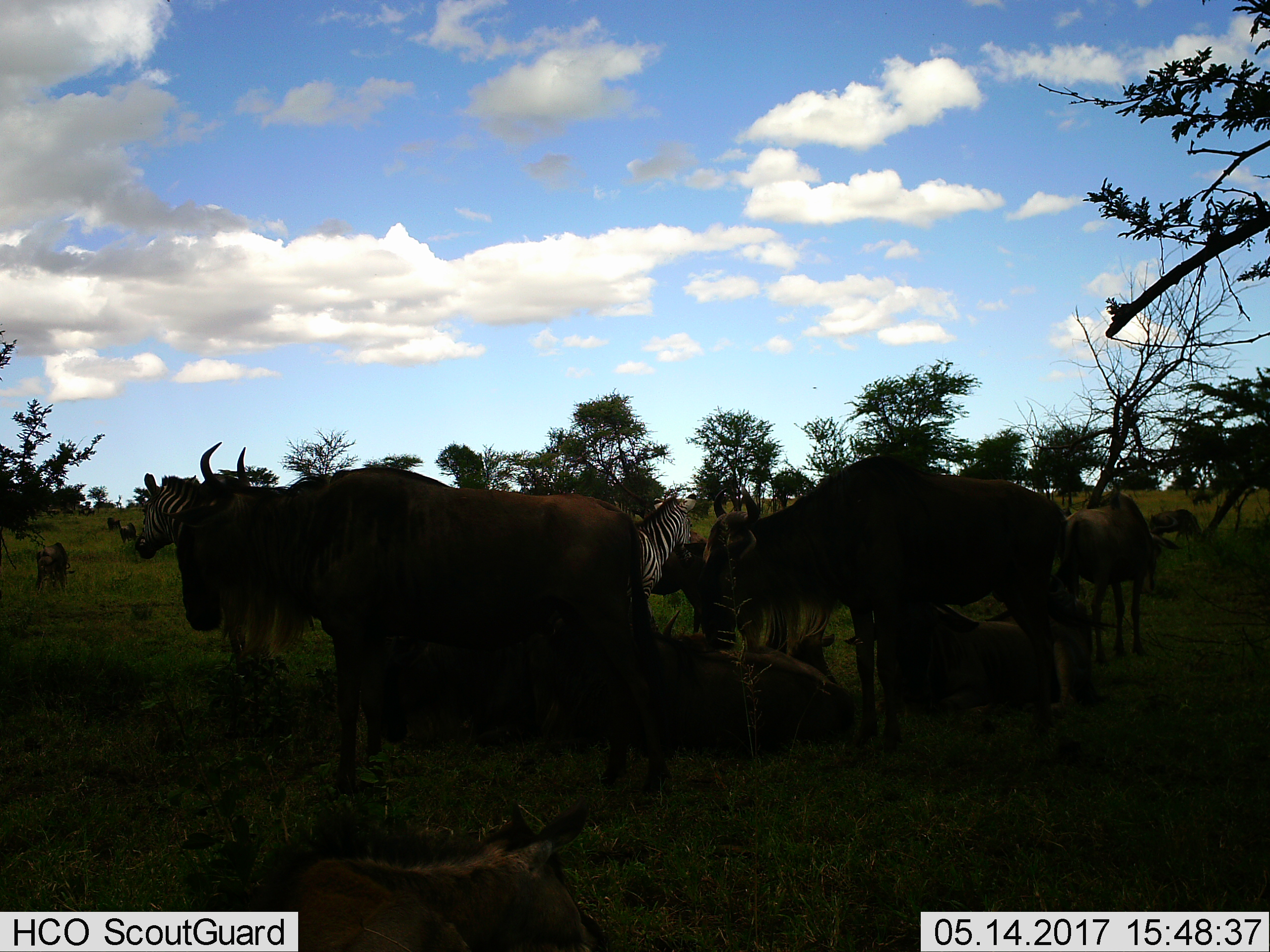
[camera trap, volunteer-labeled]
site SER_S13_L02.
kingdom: Animalia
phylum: Chordata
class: Mammalia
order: Artiodactyla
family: Bovidae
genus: Connochaetes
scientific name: Connochaetes taurinus taurinus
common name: blue wildebeest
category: wildebeestblue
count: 10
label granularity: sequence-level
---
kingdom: Animalia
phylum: Chordata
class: Mammalia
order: Perissodactyla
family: Equidae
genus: Equus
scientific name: Equus quagga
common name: plains zebra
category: zebraplains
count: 2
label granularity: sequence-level